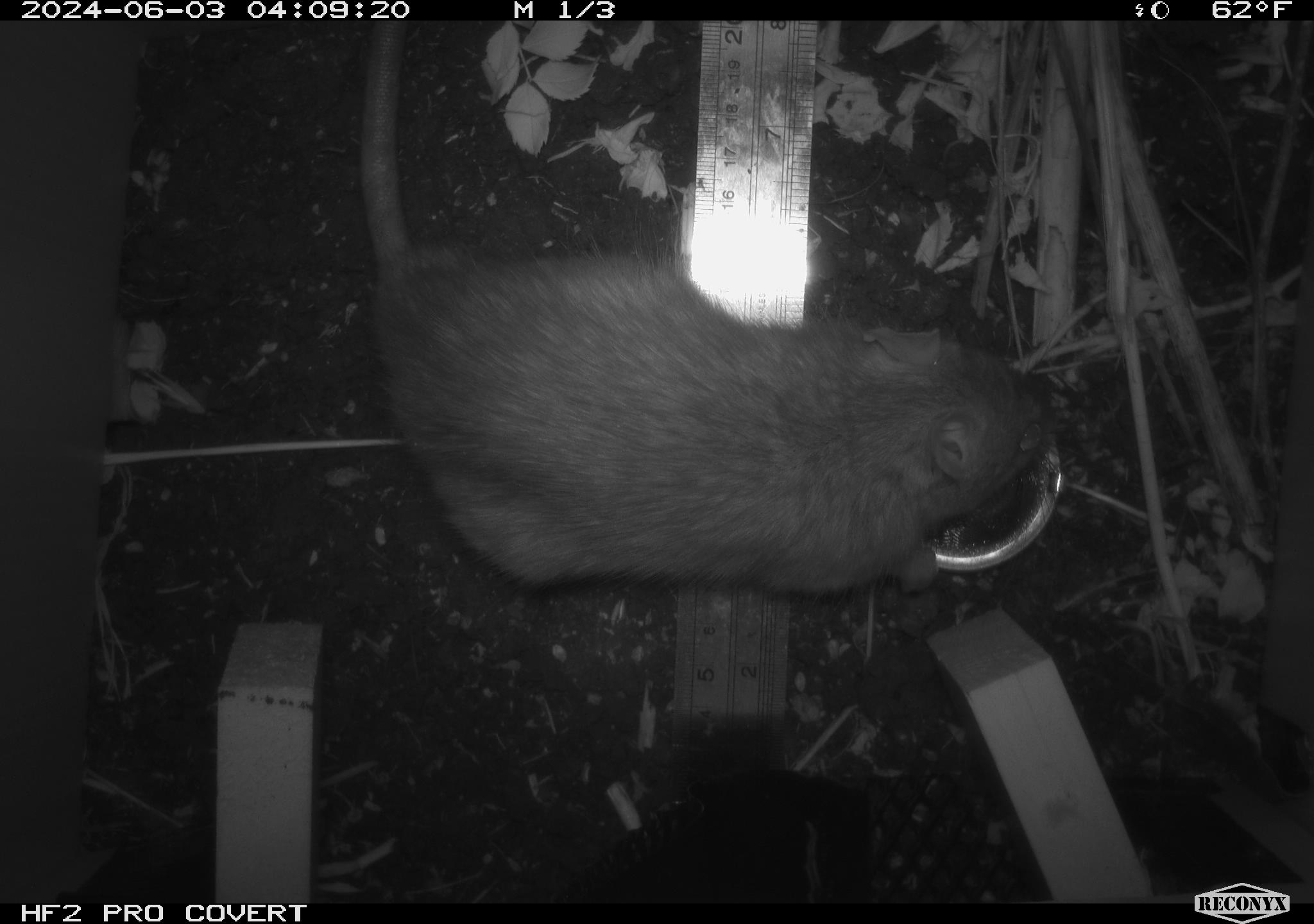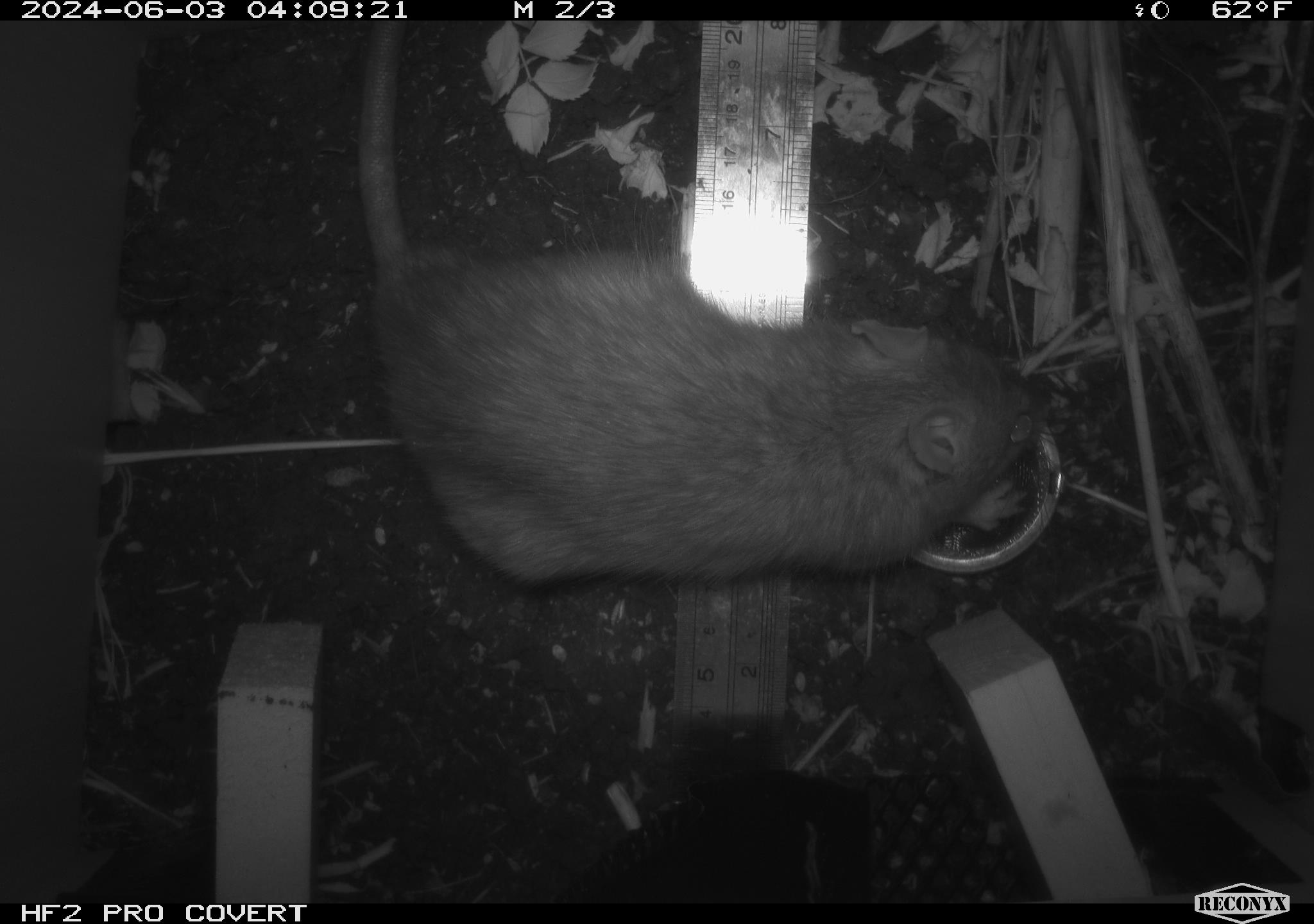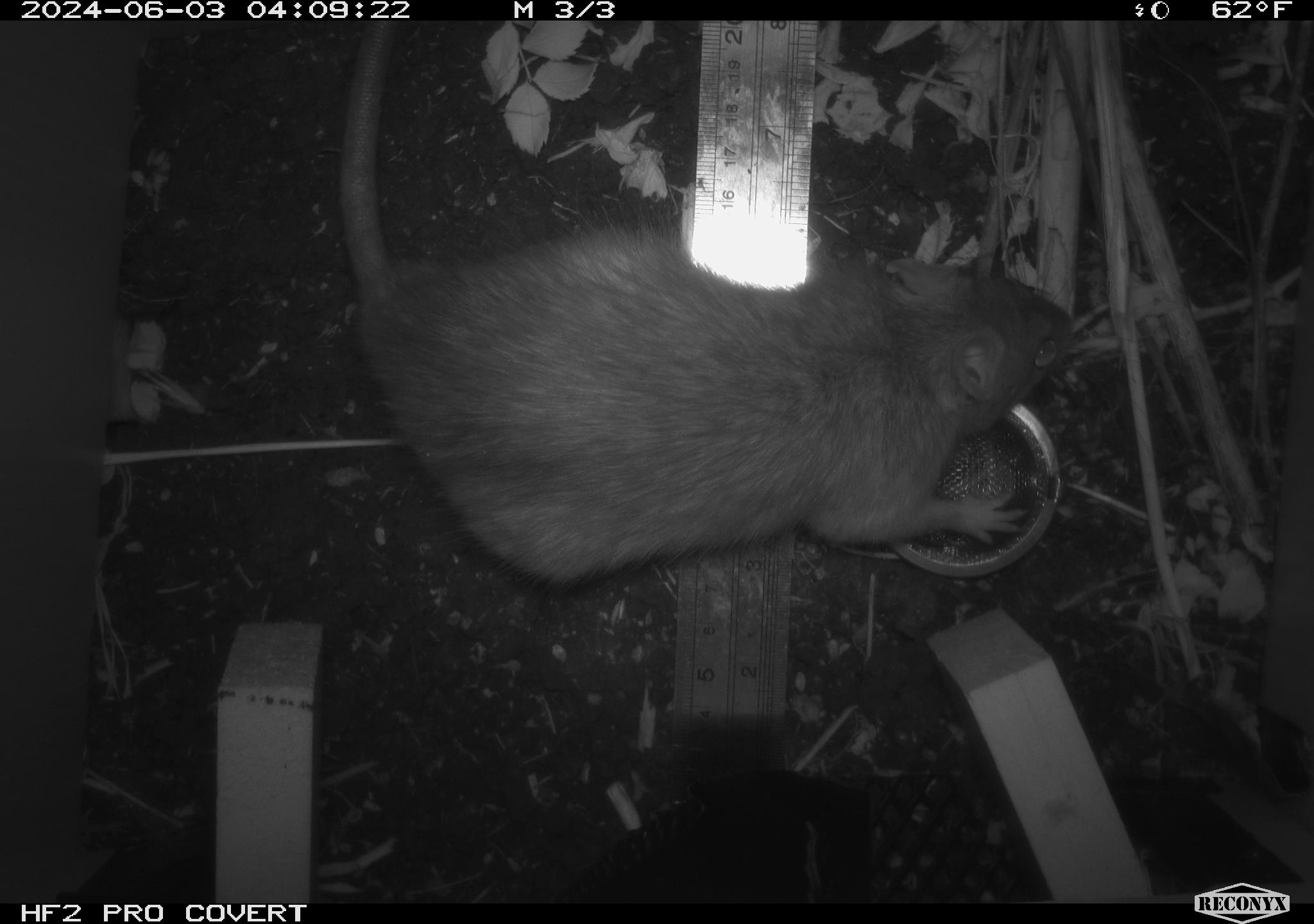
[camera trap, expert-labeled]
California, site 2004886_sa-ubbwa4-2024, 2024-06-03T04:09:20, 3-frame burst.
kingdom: Animalia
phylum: Chordata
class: Mammalia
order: Rodentia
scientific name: Rodentia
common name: woodrat or rat or mouse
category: woodrat or rat or mouse species